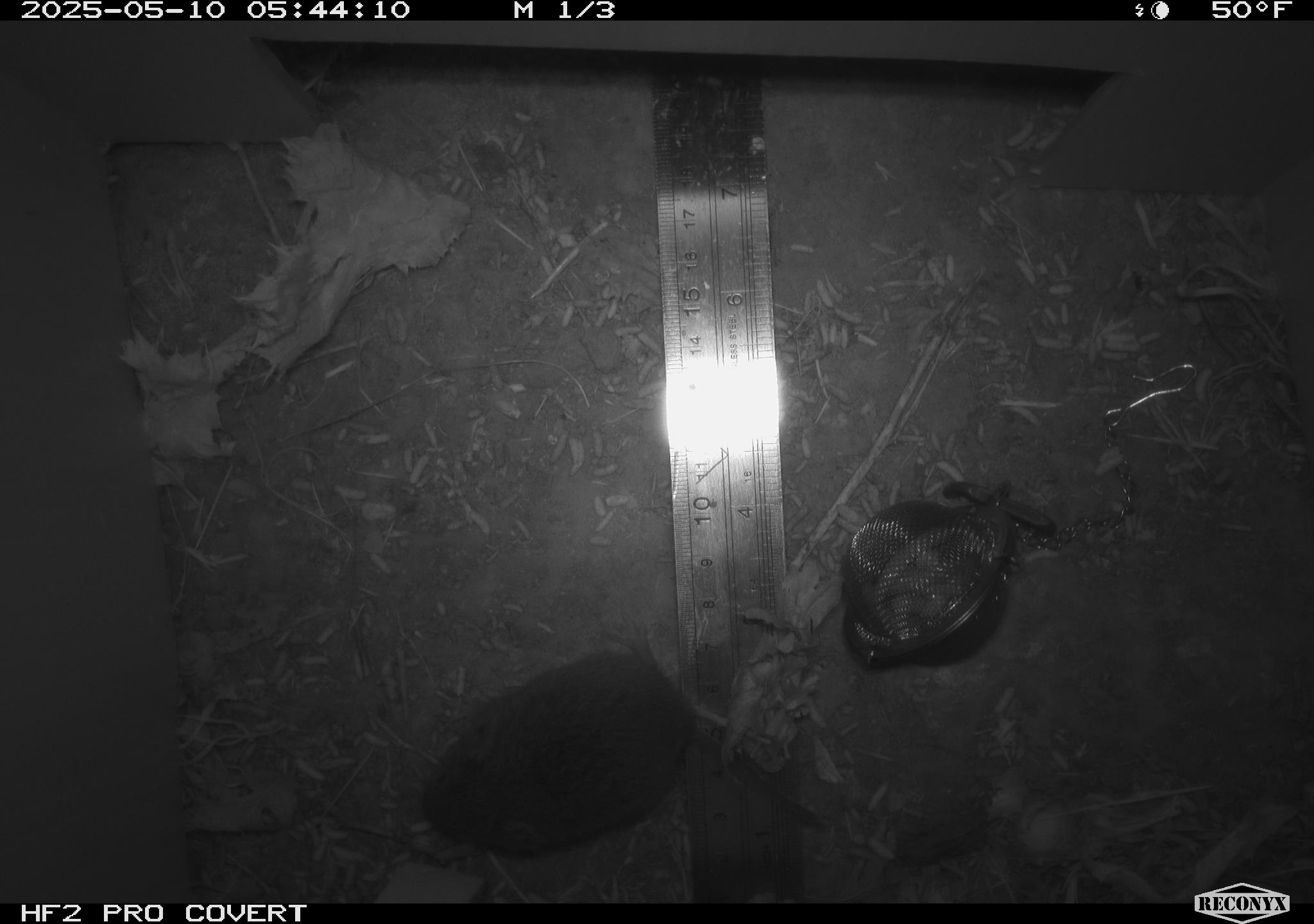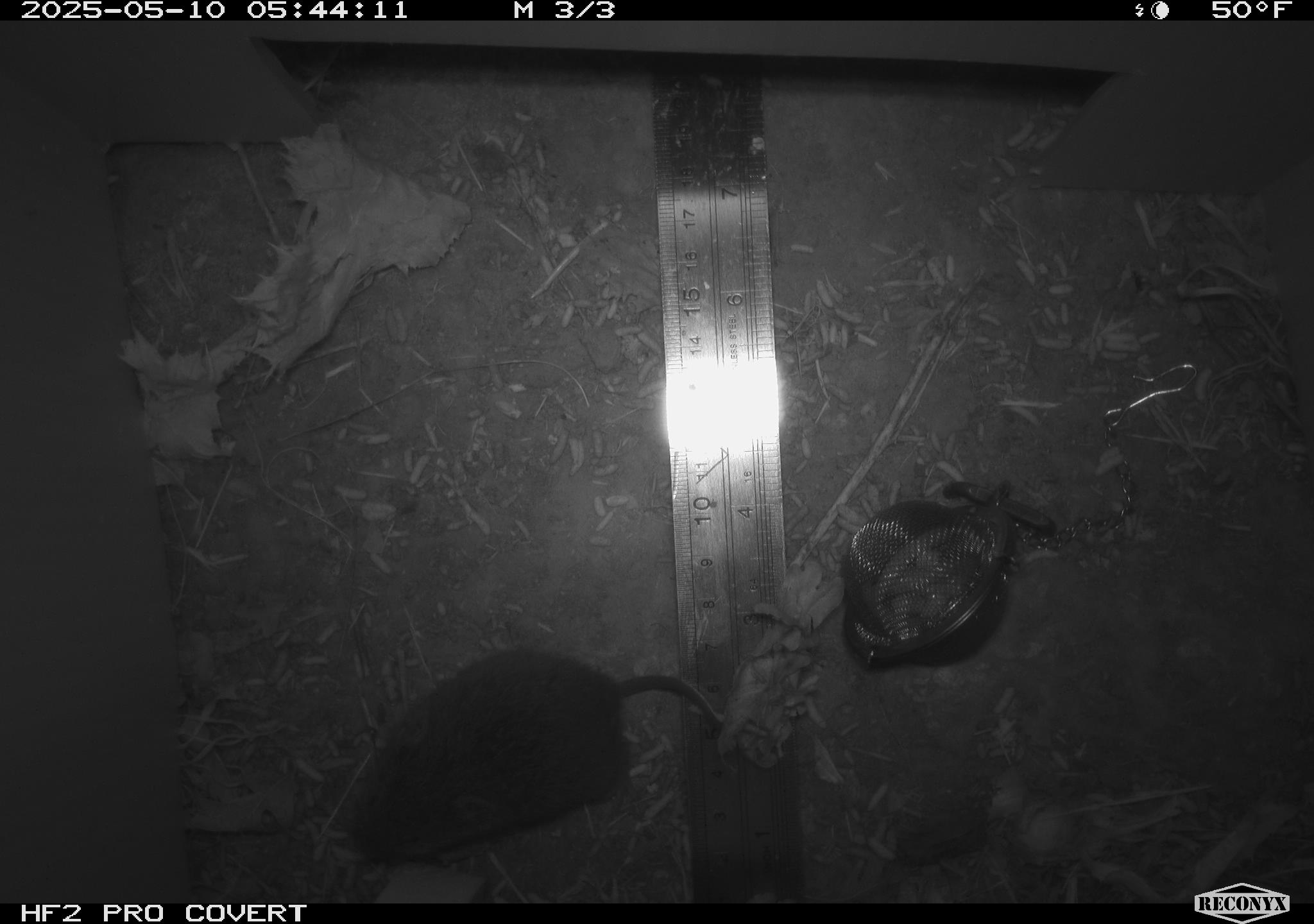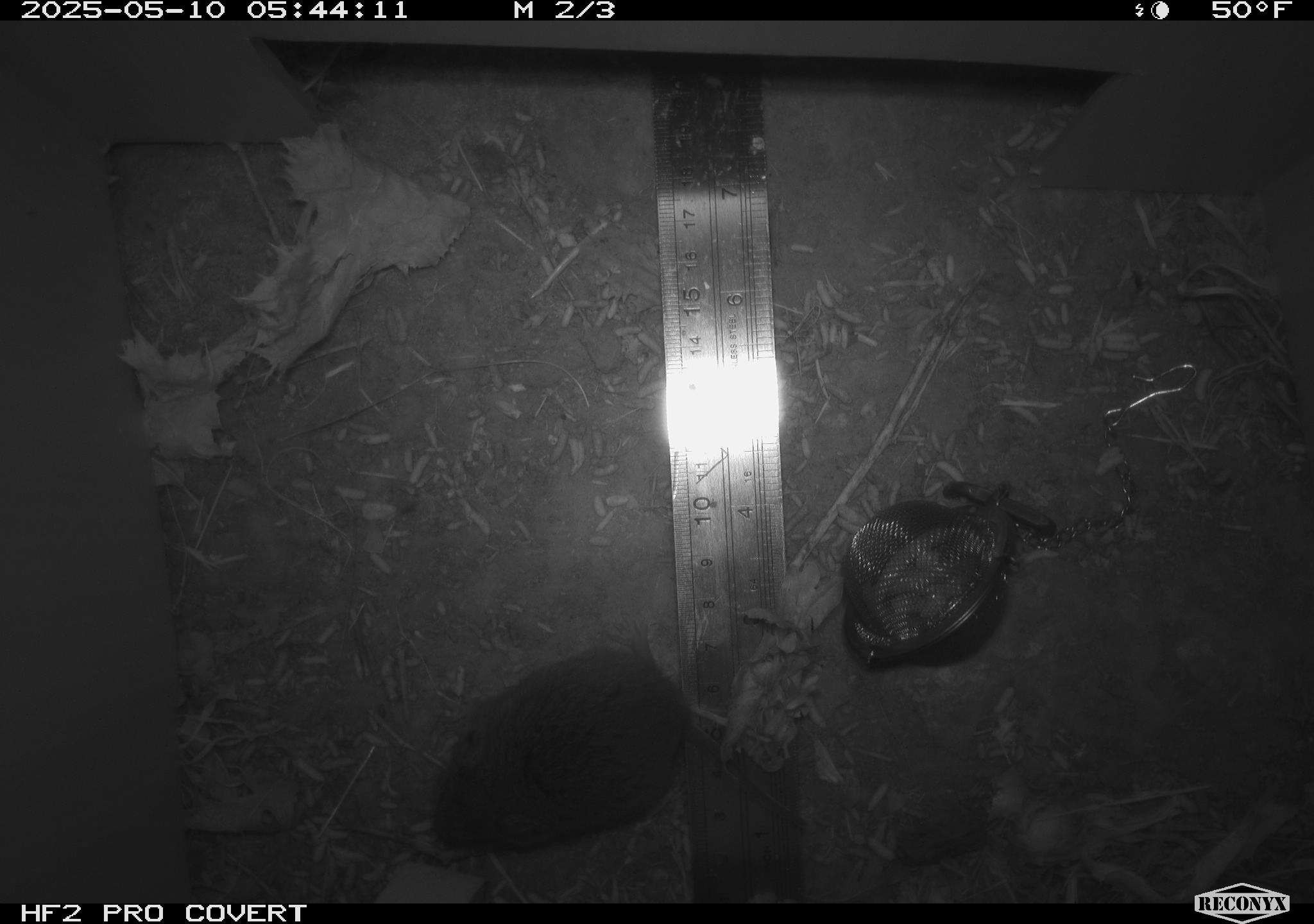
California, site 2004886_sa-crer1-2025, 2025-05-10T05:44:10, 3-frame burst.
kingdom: Animalia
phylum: Chordata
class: Mammalia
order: Rodentia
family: Cricetidae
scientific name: Arvicolinae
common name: voles, lemmings, and muskrats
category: arvicolinae subfamily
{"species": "arvicolinae subfamily (voles, lemmings, and muskrats) (Arvicolinae)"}